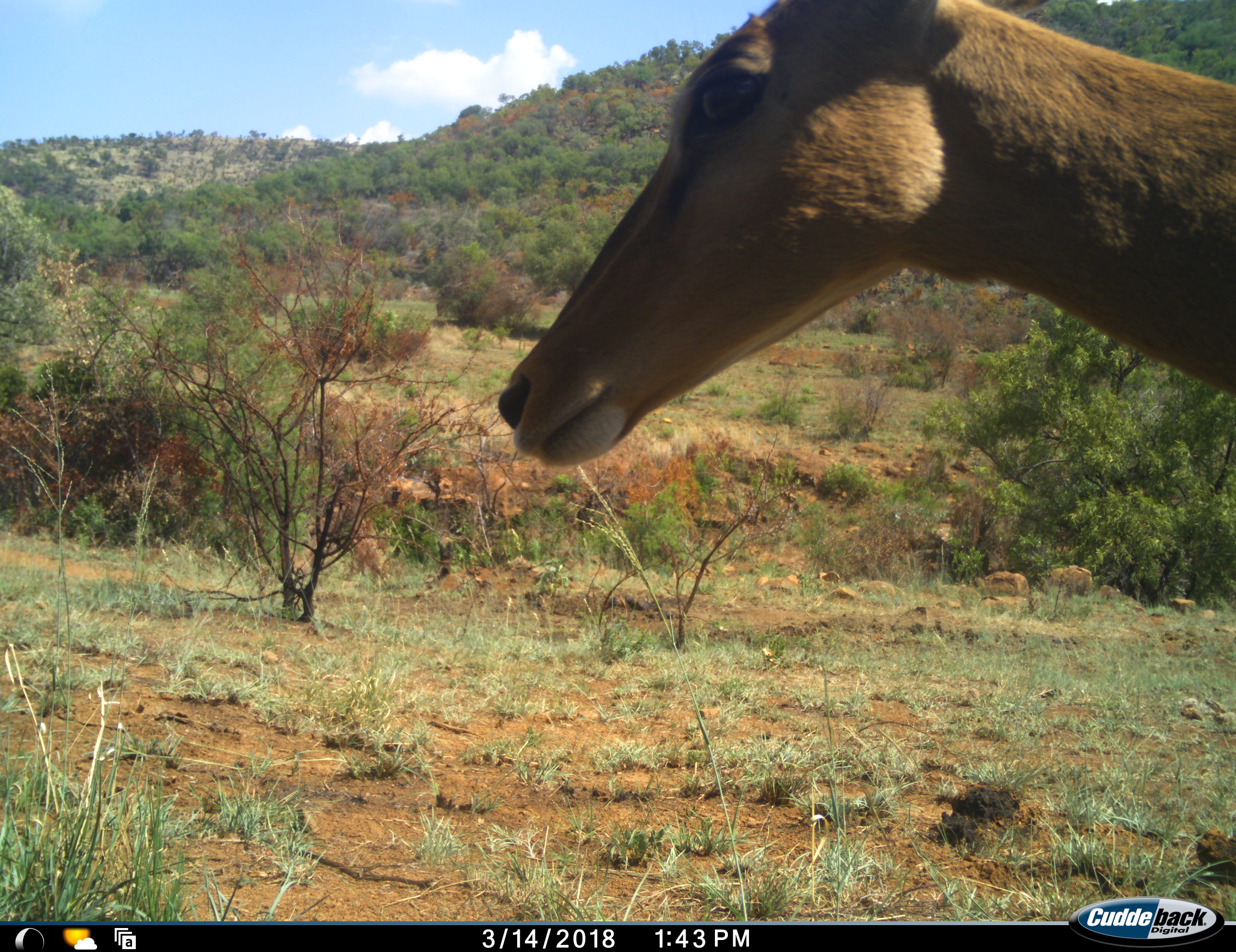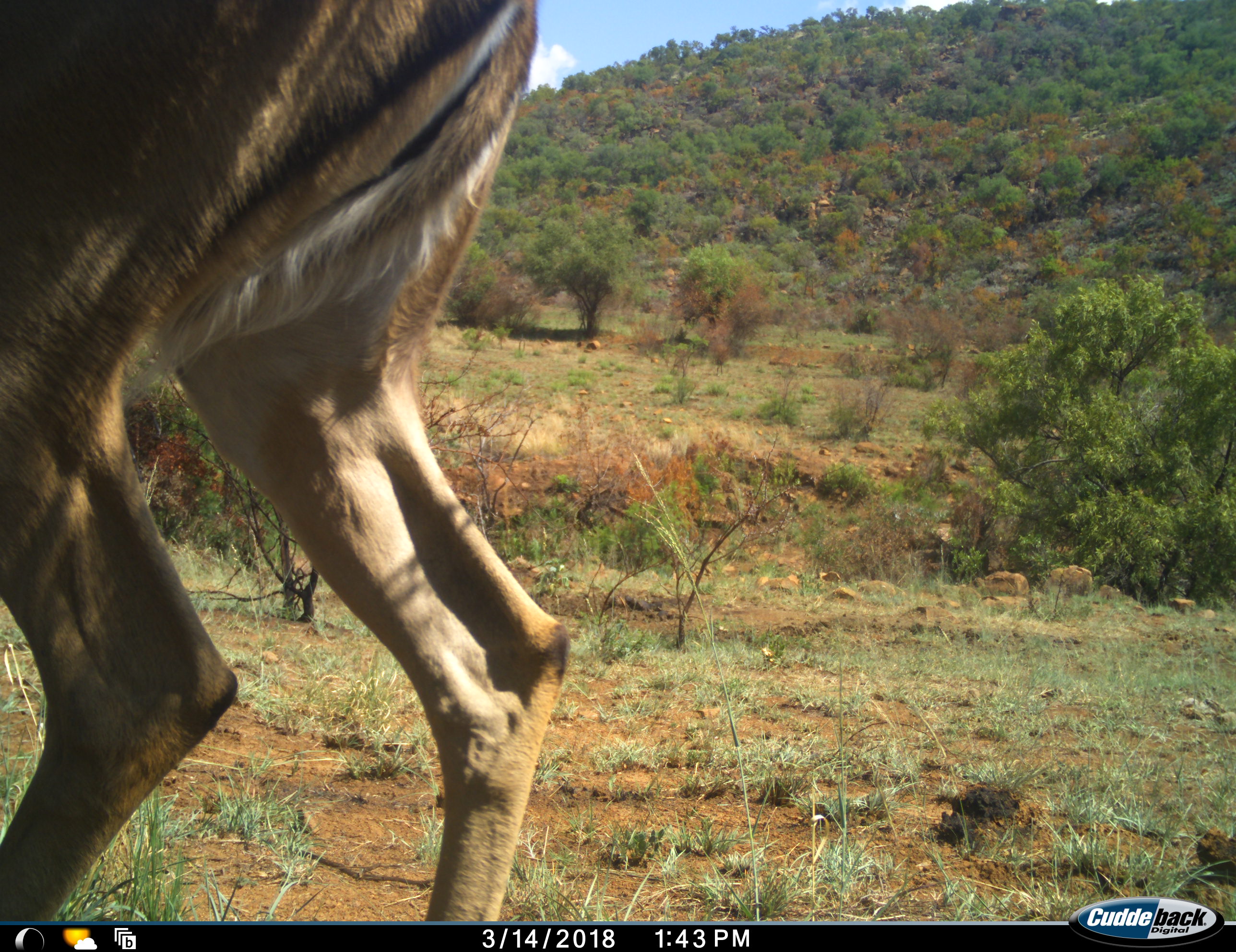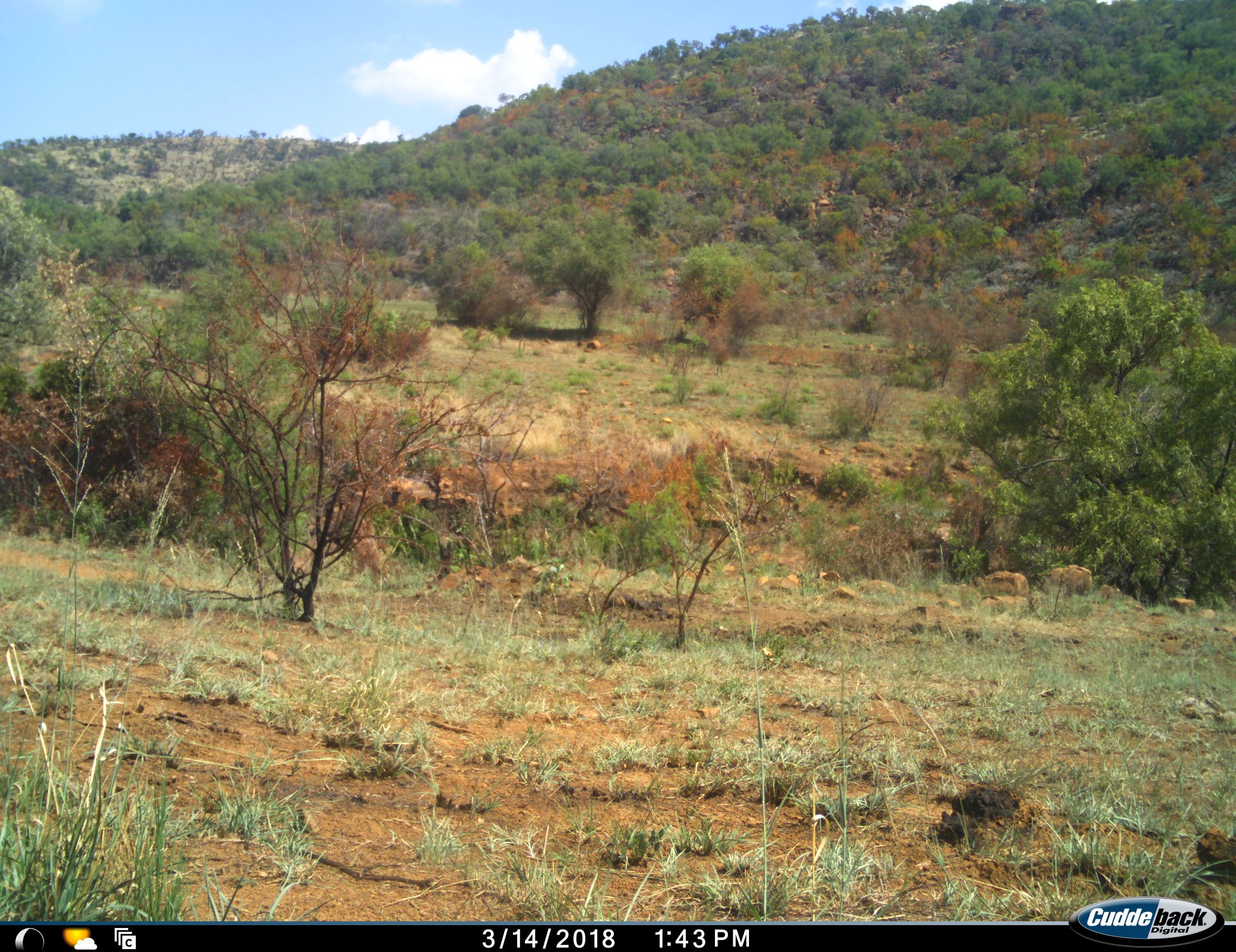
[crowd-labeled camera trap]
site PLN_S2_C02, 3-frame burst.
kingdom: Animalia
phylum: Chordata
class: Mammalia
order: Artiodactyla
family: Bovidae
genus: Aepyceros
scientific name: Aepyceros melampus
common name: impala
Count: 1.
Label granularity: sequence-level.